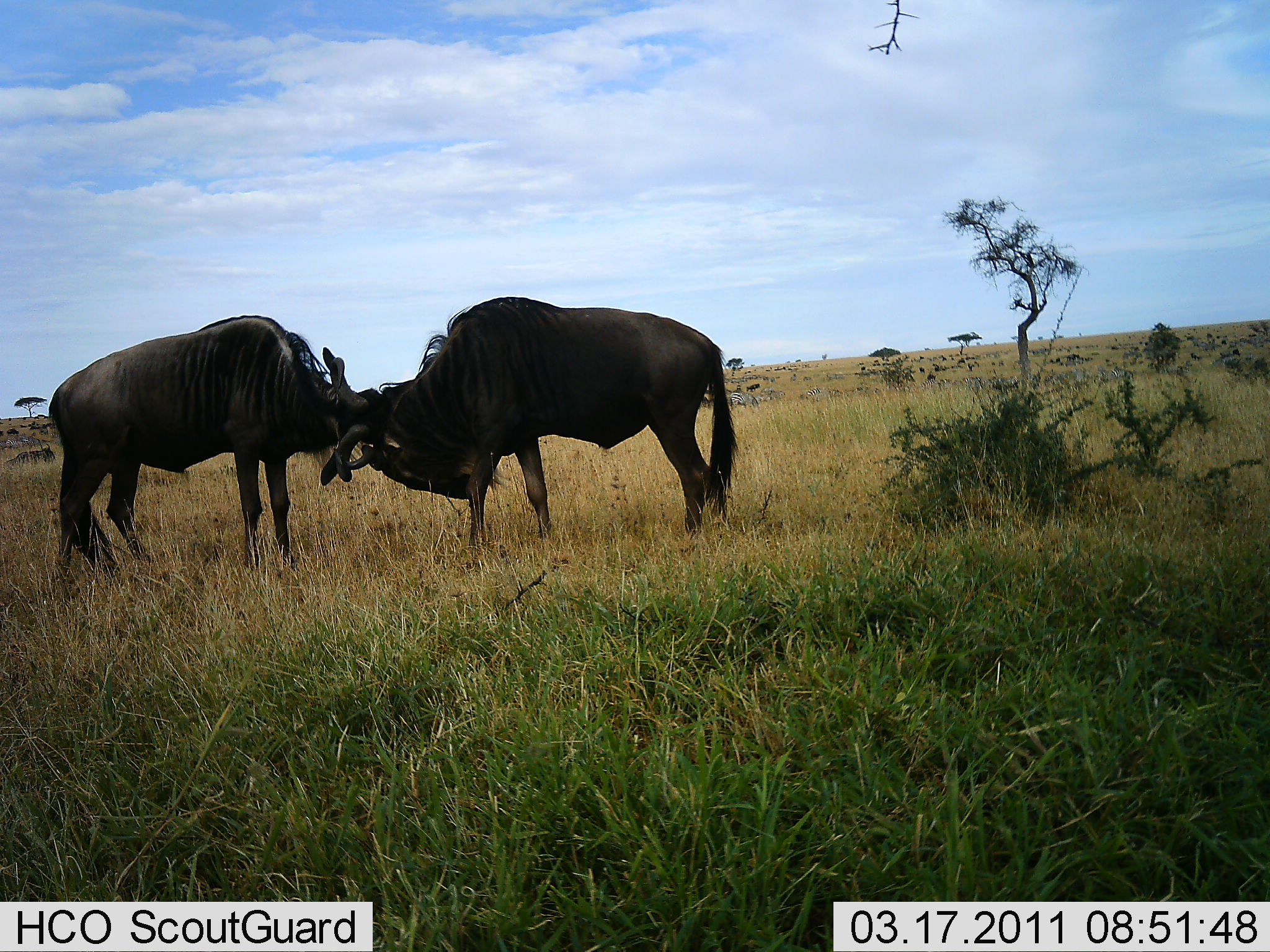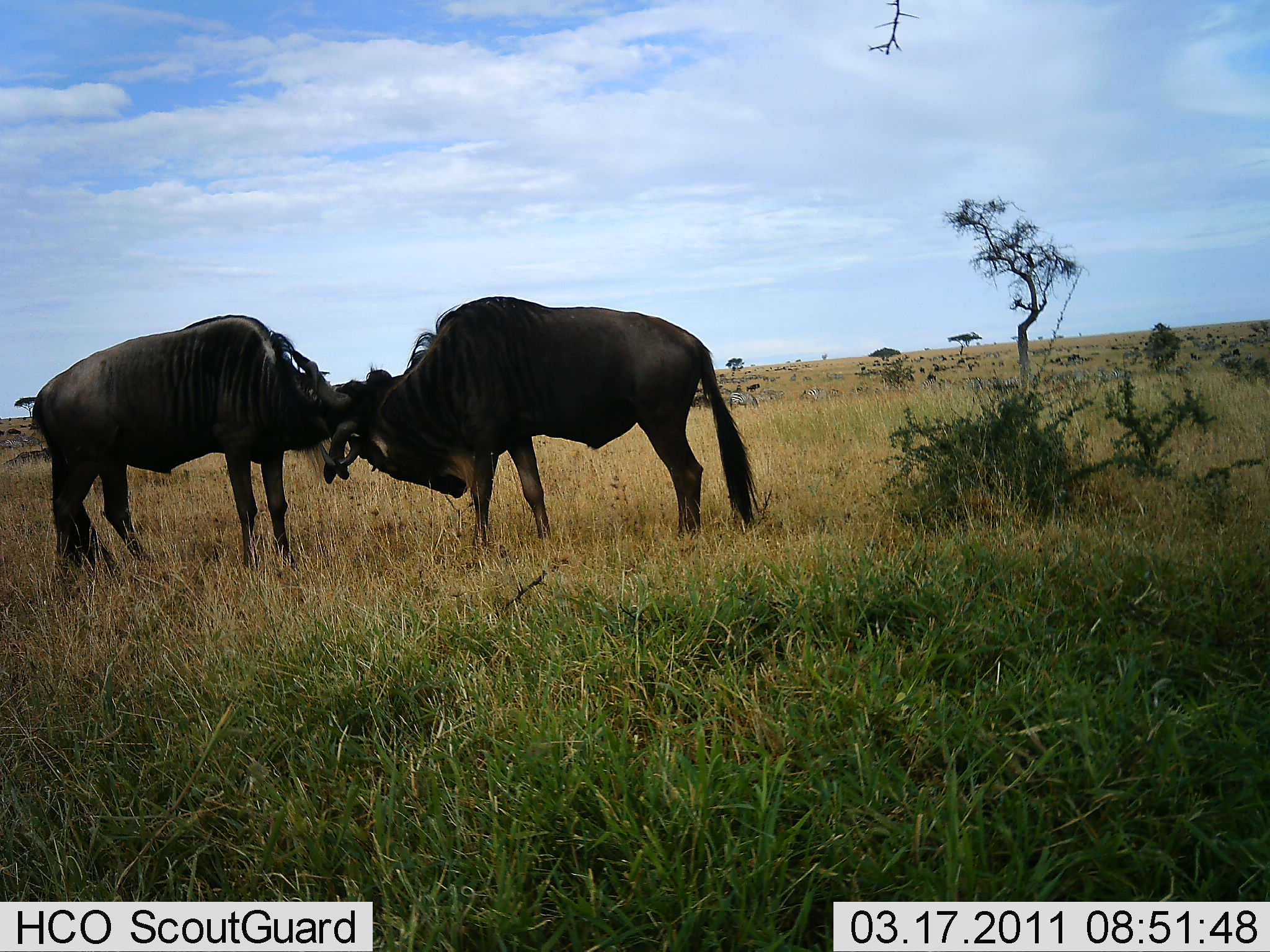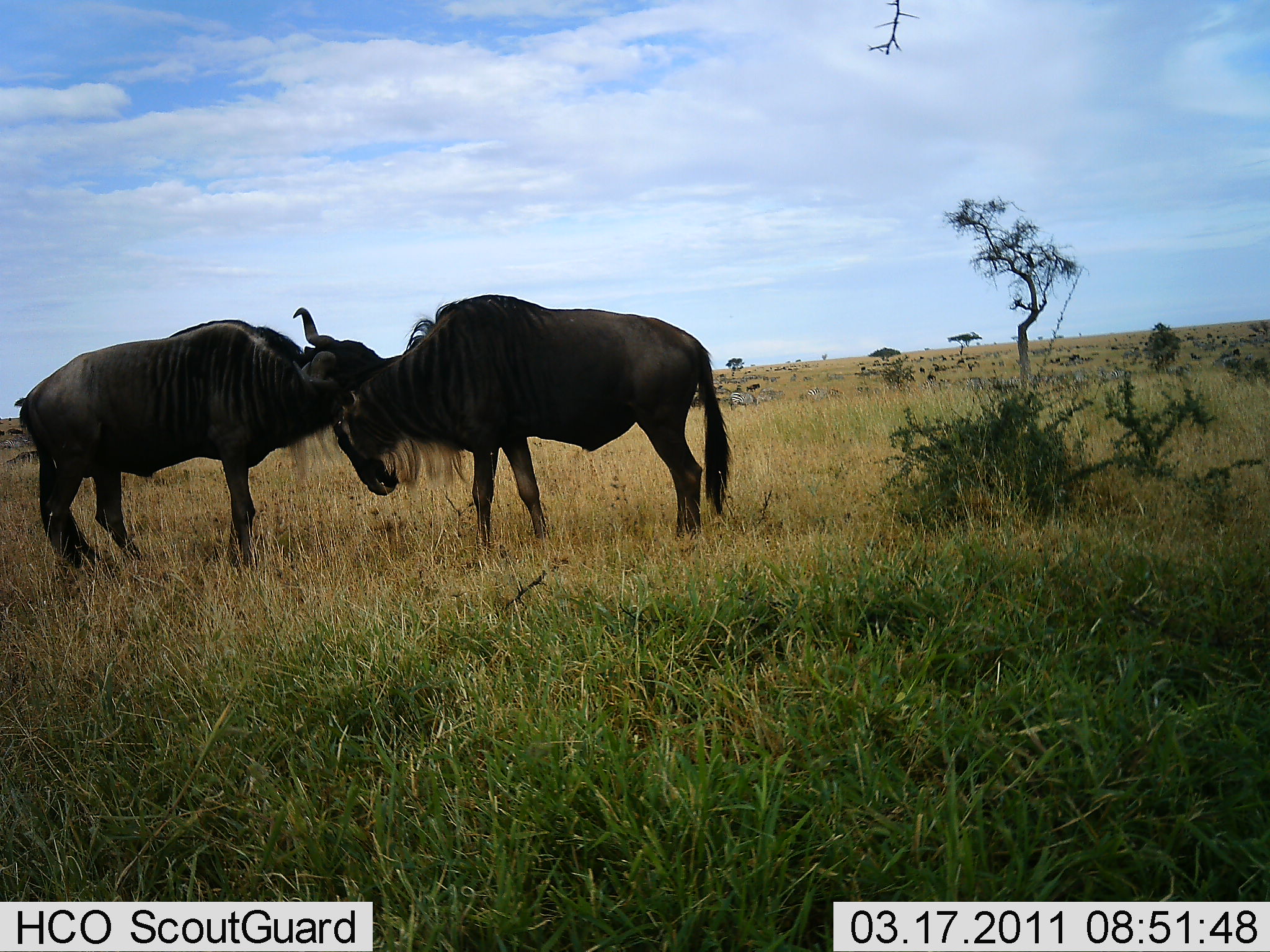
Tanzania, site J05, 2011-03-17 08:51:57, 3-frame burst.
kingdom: Animalia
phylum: Chordata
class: Mammalia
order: Artiodactyla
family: Bovidae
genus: Connochaetes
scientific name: Connochaetes taurinus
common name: blue wildebeest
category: wildebeest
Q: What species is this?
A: Wildebeest (blue wildebeest) (Connochaetes taurinus).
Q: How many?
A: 2.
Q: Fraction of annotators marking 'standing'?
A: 0%.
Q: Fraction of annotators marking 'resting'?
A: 0%.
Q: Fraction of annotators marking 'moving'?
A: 0%.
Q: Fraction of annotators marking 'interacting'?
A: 100%.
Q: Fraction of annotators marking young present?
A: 0%.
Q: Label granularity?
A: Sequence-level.